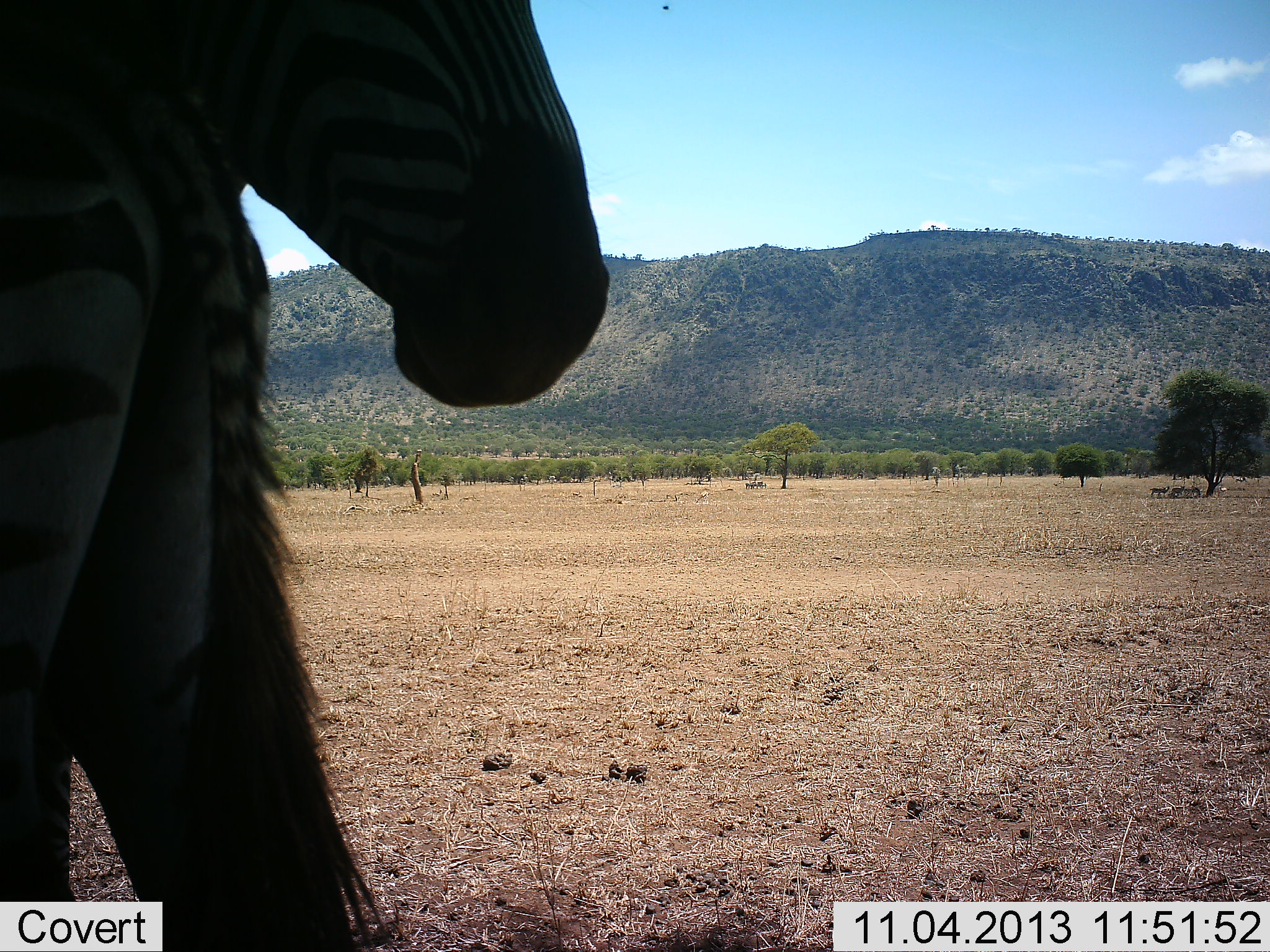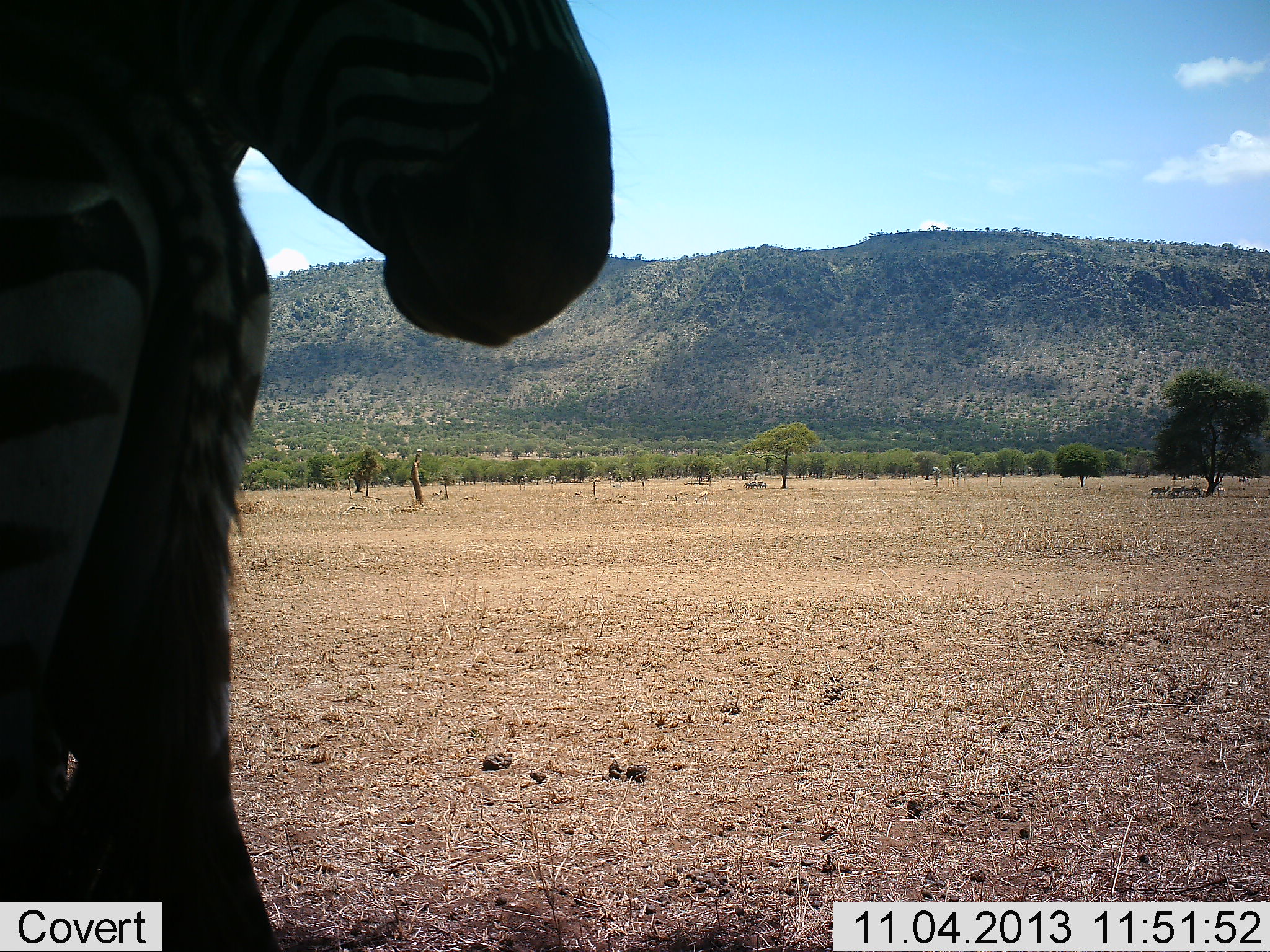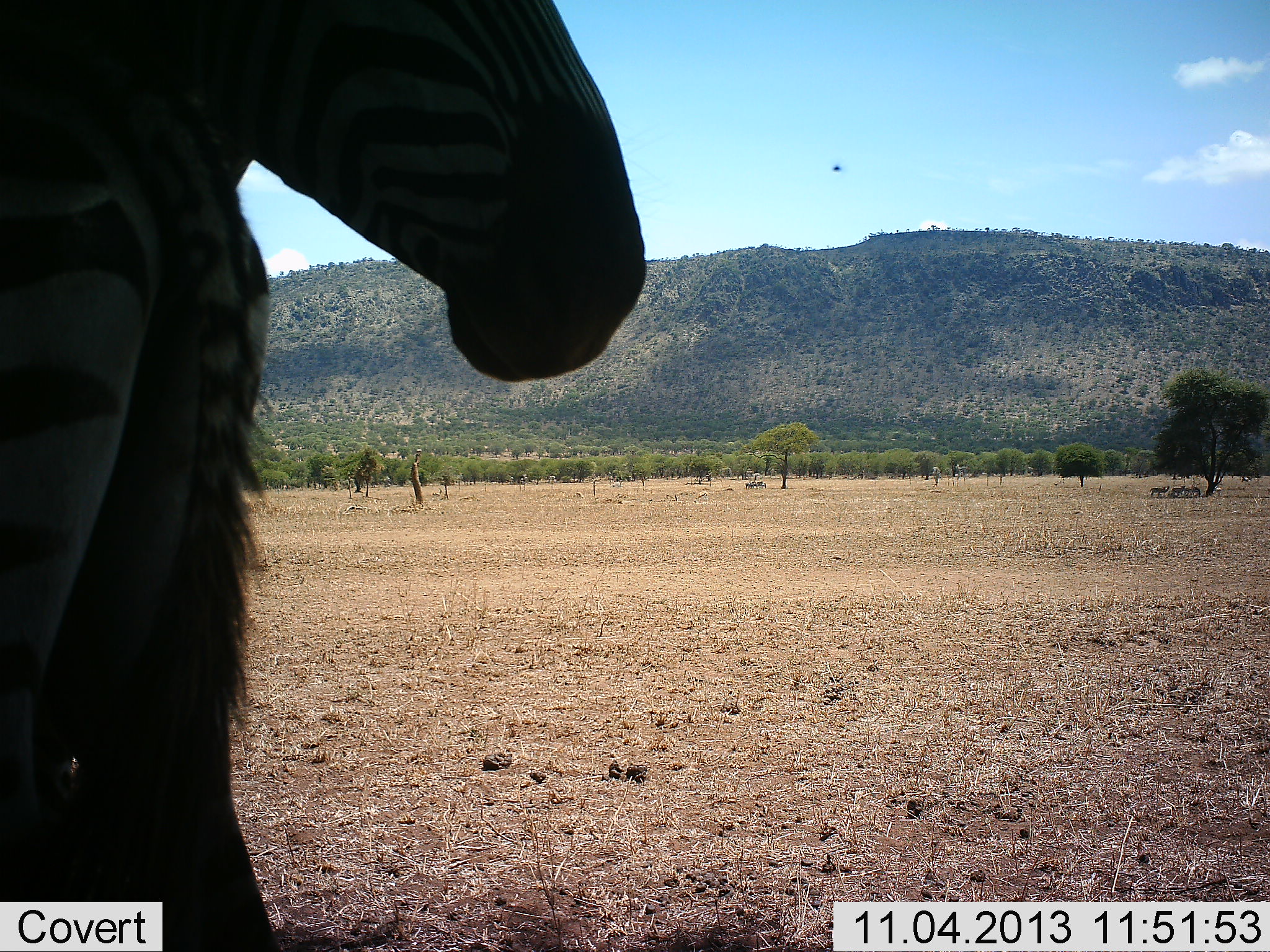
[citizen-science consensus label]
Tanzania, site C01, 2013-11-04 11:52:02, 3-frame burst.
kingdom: Animalia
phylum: Chordata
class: Mammalia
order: Perissodactyla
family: Equidae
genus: Equus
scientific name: Equus quagga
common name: plains zebra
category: zebra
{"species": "zebra (plains zebra) (Equus quagga)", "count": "2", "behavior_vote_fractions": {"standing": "87%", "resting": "4%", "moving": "16%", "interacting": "16%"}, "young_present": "0%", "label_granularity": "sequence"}